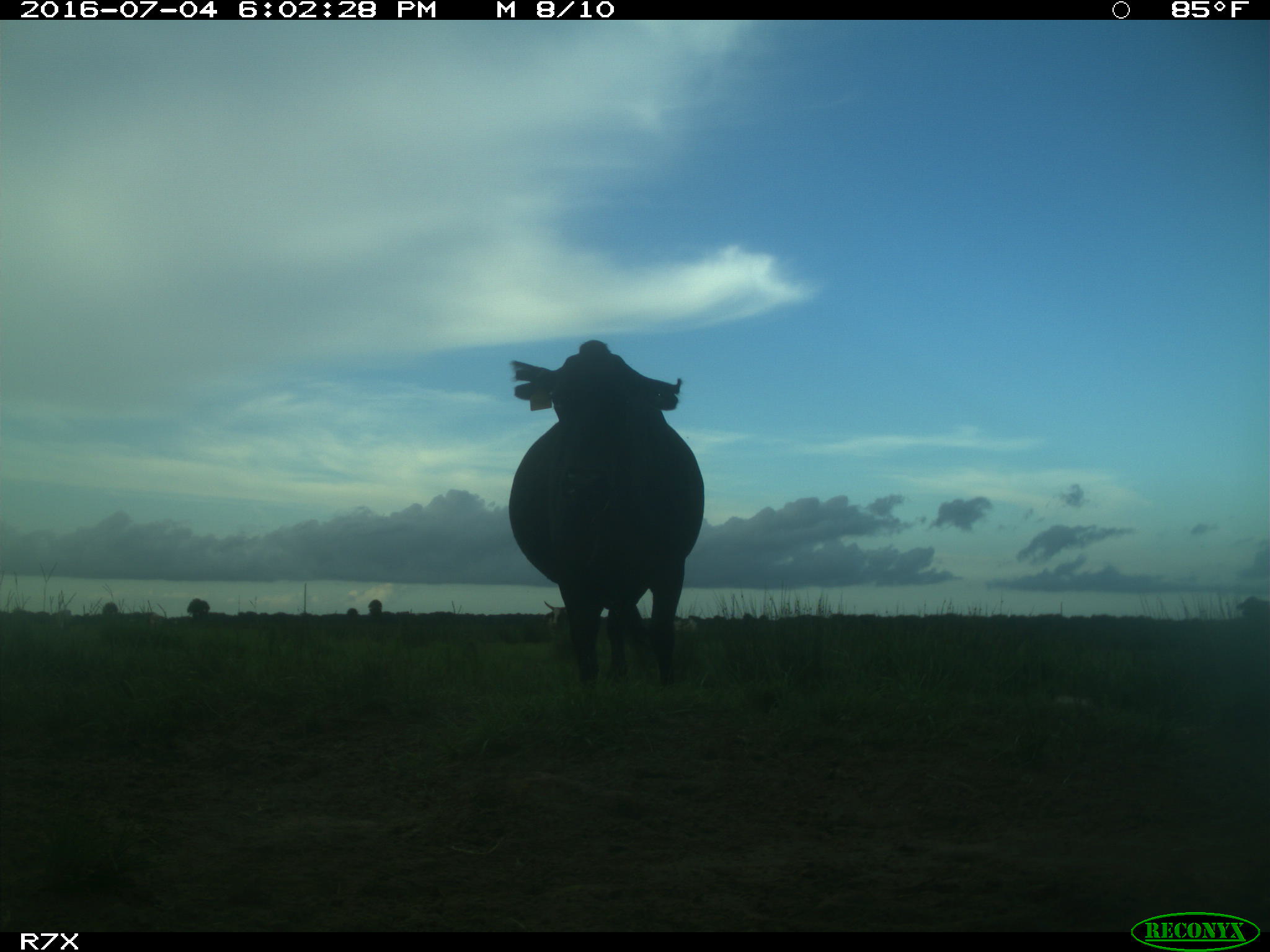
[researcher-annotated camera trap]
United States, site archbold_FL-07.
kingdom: Animalia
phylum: Chordata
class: Mammalia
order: Artiodactyla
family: Bovidae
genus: Bos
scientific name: Bos taurus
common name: domestic cow